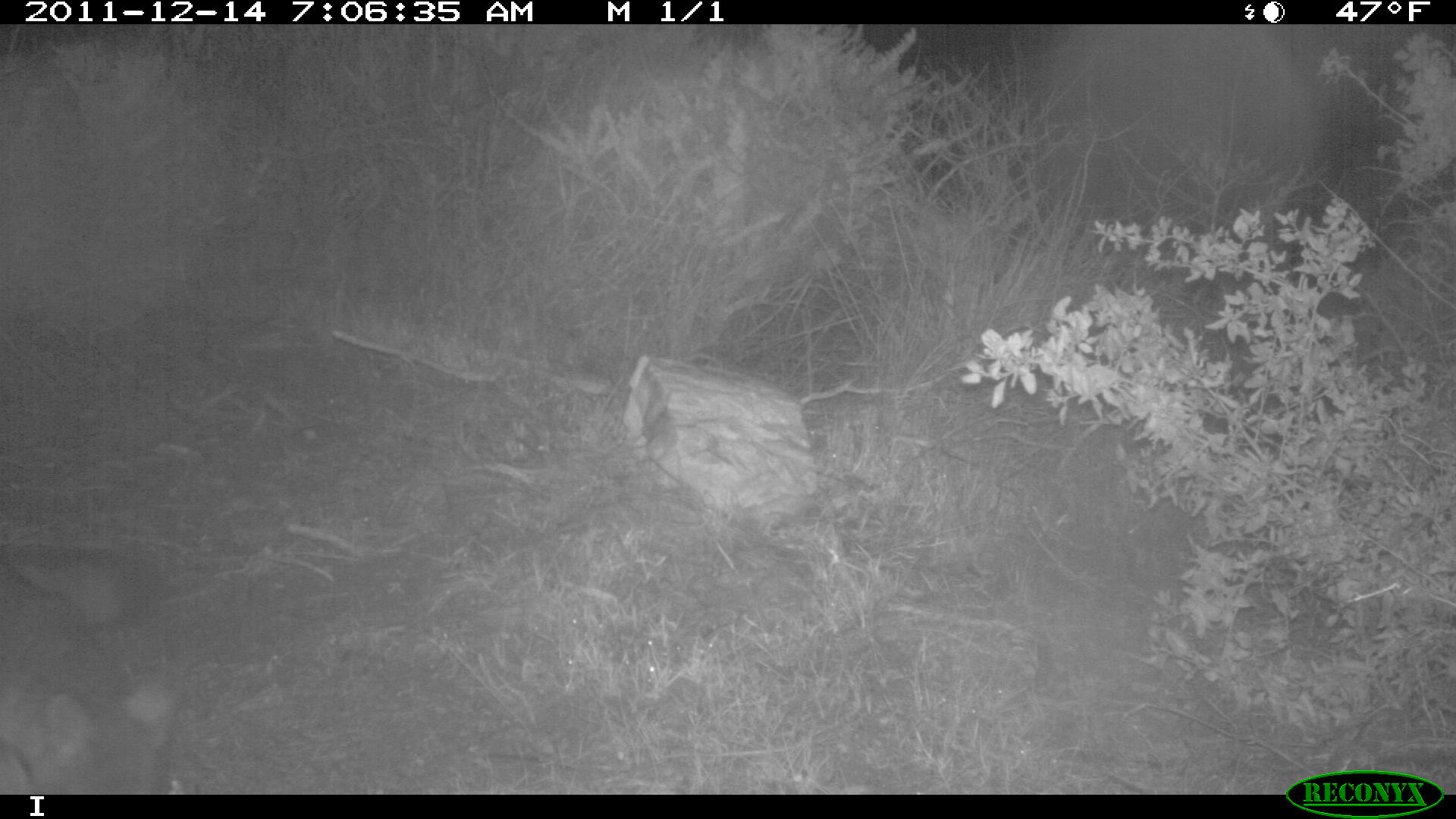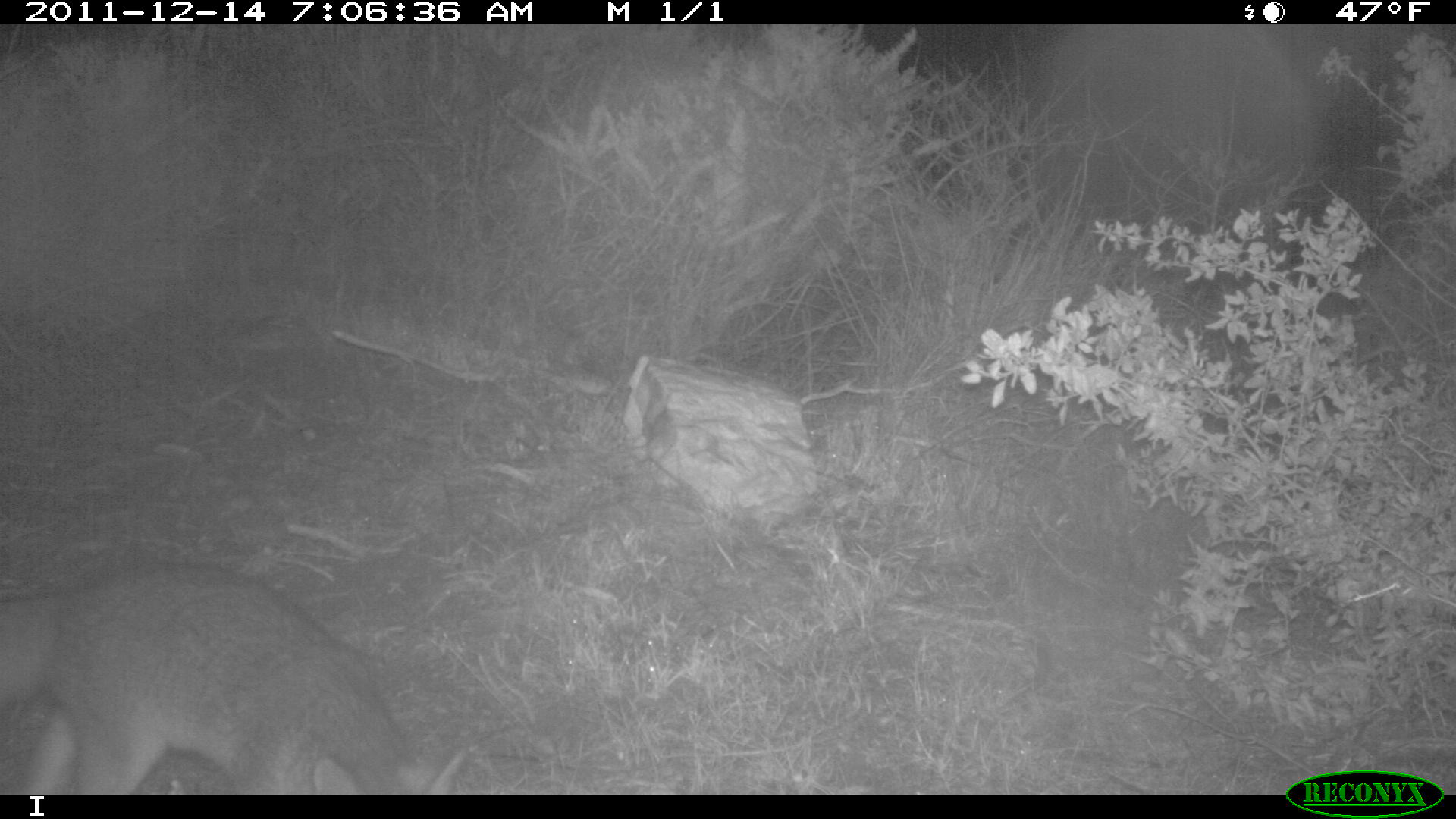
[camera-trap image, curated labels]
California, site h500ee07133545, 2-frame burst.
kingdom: Animalia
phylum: Chordata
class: Mammalia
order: Carnivora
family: Canidae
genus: Urocyon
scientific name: Urocyon littoralis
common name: island fox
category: fox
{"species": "fox (island fox) (Urocyon littoralis)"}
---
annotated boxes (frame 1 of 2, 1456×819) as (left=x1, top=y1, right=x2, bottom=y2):
fox: (left=0, top=544, right=179, bottom=794)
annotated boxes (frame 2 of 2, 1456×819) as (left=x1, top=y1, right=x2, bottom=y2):
fox: (left=0, top=564, right=465, bottom=794)